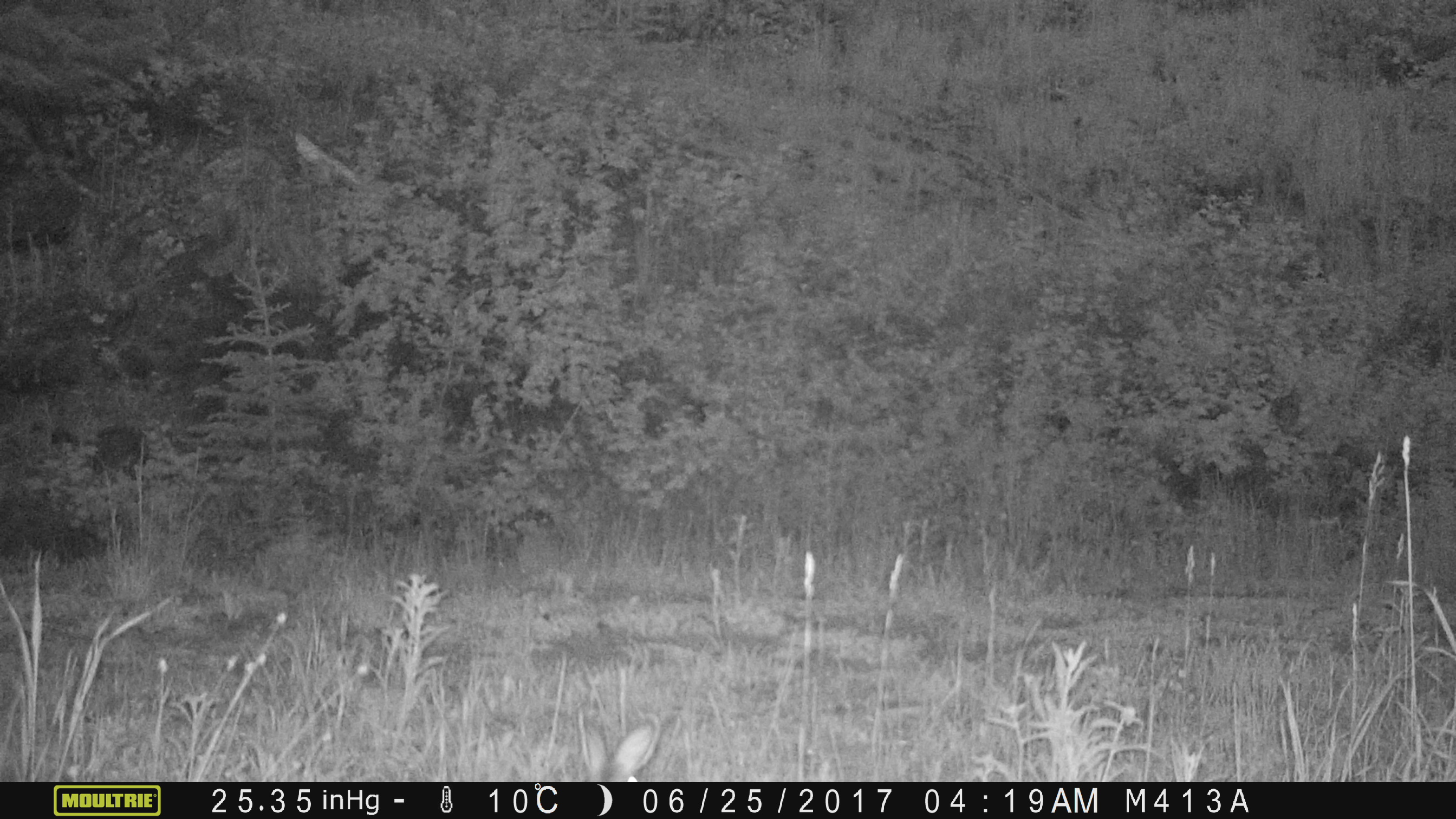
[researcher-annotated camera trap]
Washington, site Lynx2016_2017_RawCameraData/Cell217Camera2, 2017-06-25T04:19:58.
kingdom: Animalia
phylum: Chordata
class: Mammalia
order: Lagomorpha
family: Leporidae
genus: Lepus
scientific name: Lepus americanus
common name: snowshoe hare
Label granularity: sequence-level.